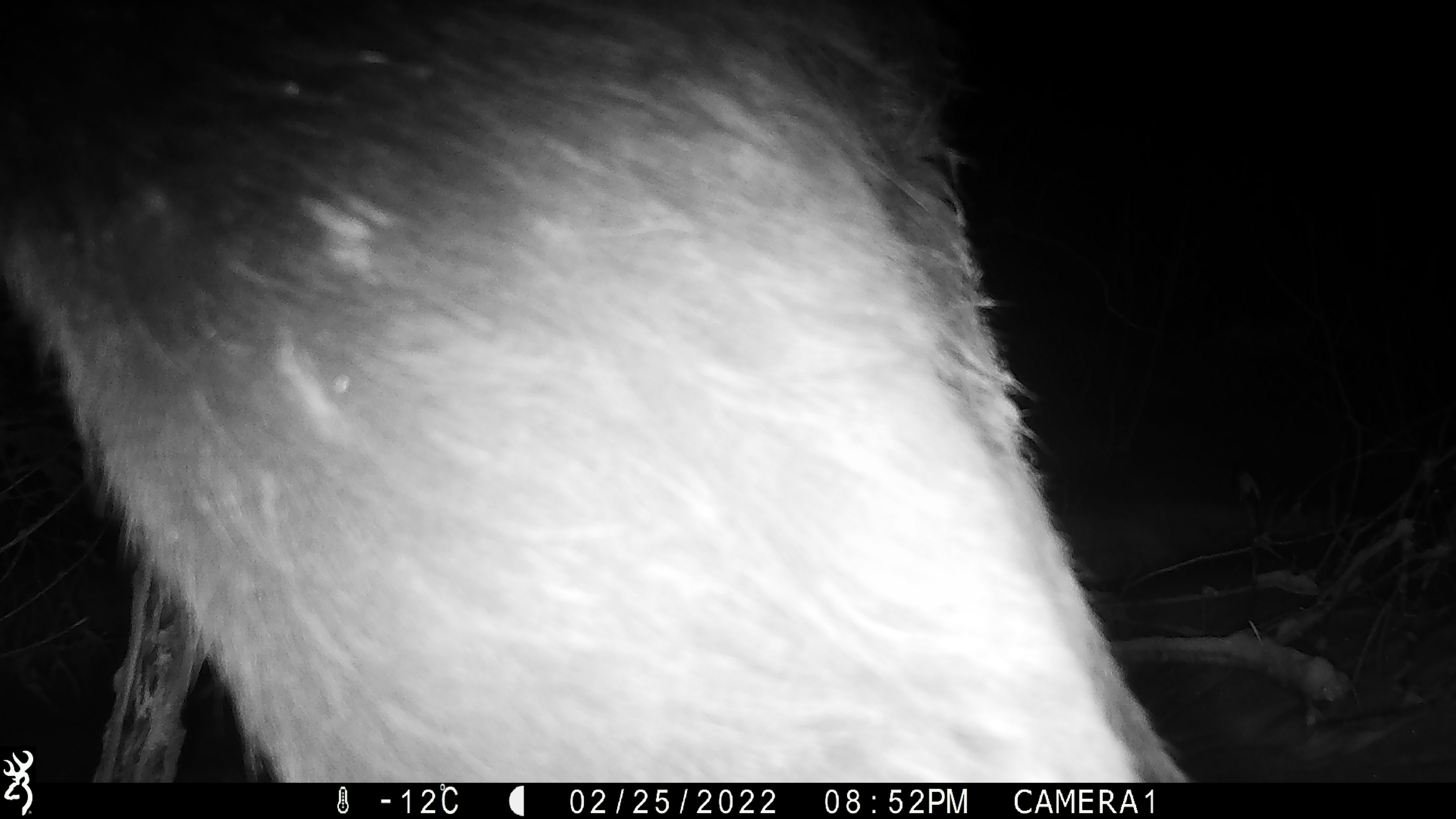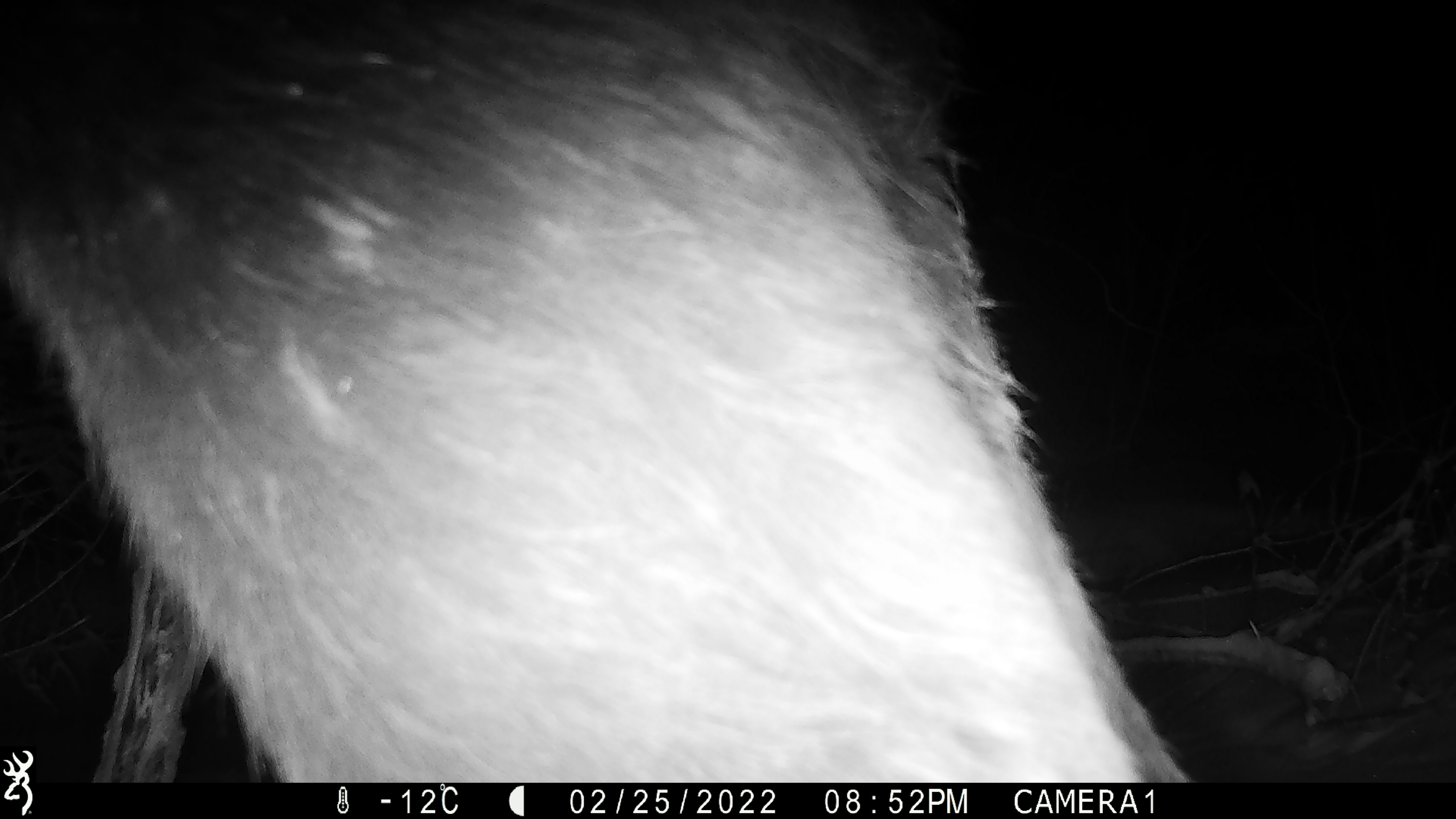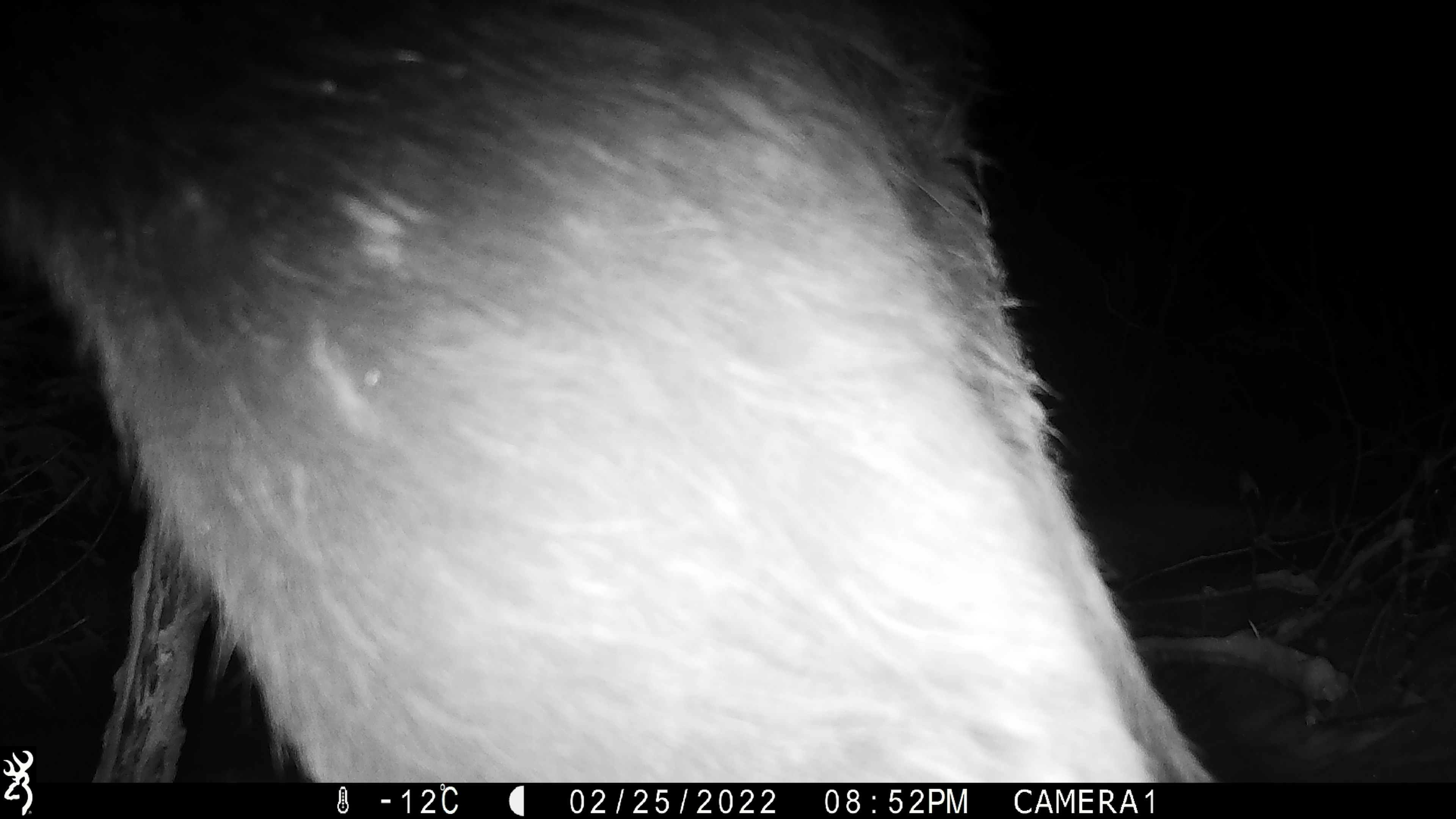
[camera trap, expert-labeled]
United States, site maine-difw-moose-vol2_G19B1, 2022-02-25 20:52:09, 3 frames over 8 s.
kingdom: Animalia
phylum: Chordata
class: Mammalia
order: Artiodactyla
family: Cervidae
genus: Alces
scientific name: Alces alces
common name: moose